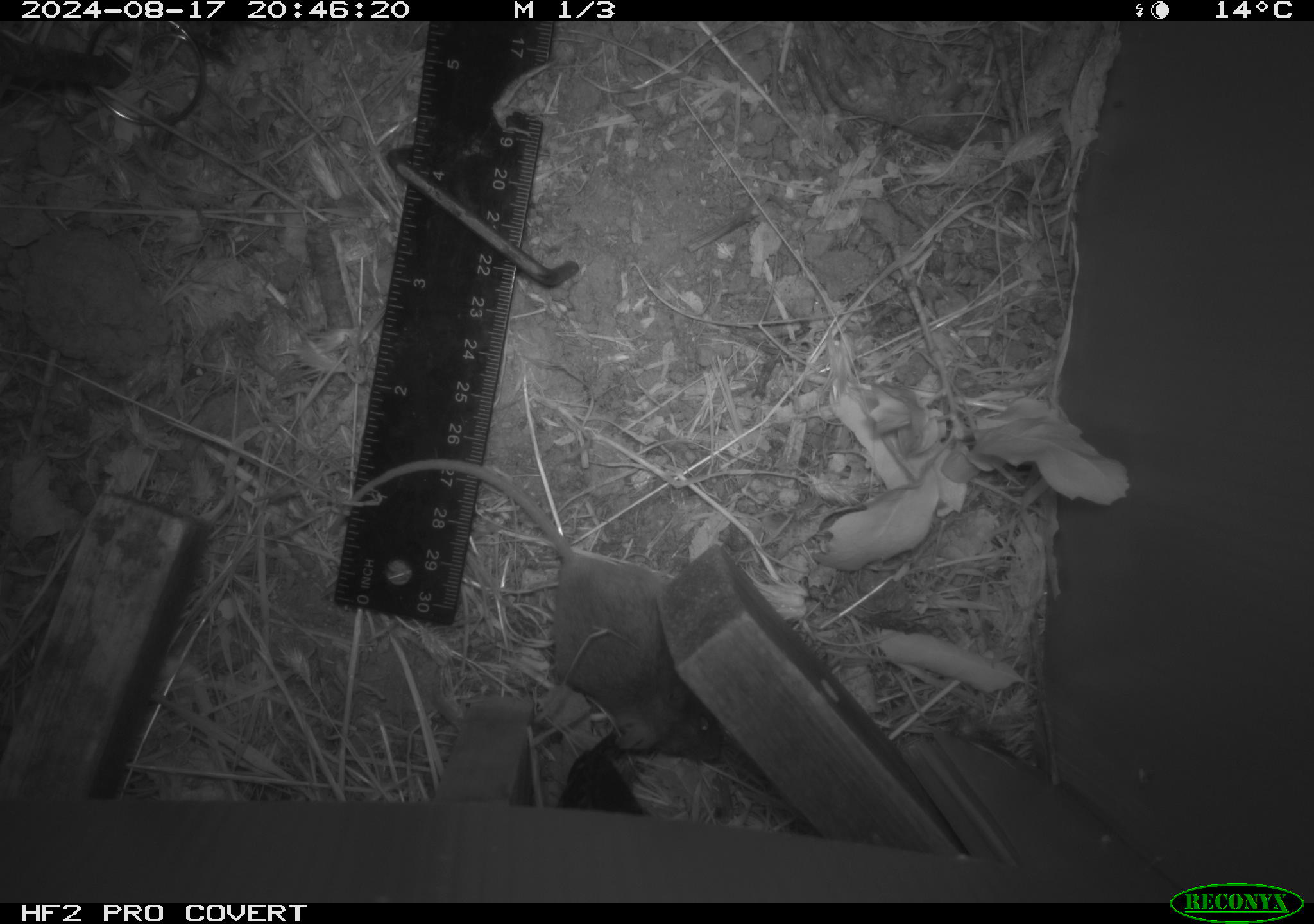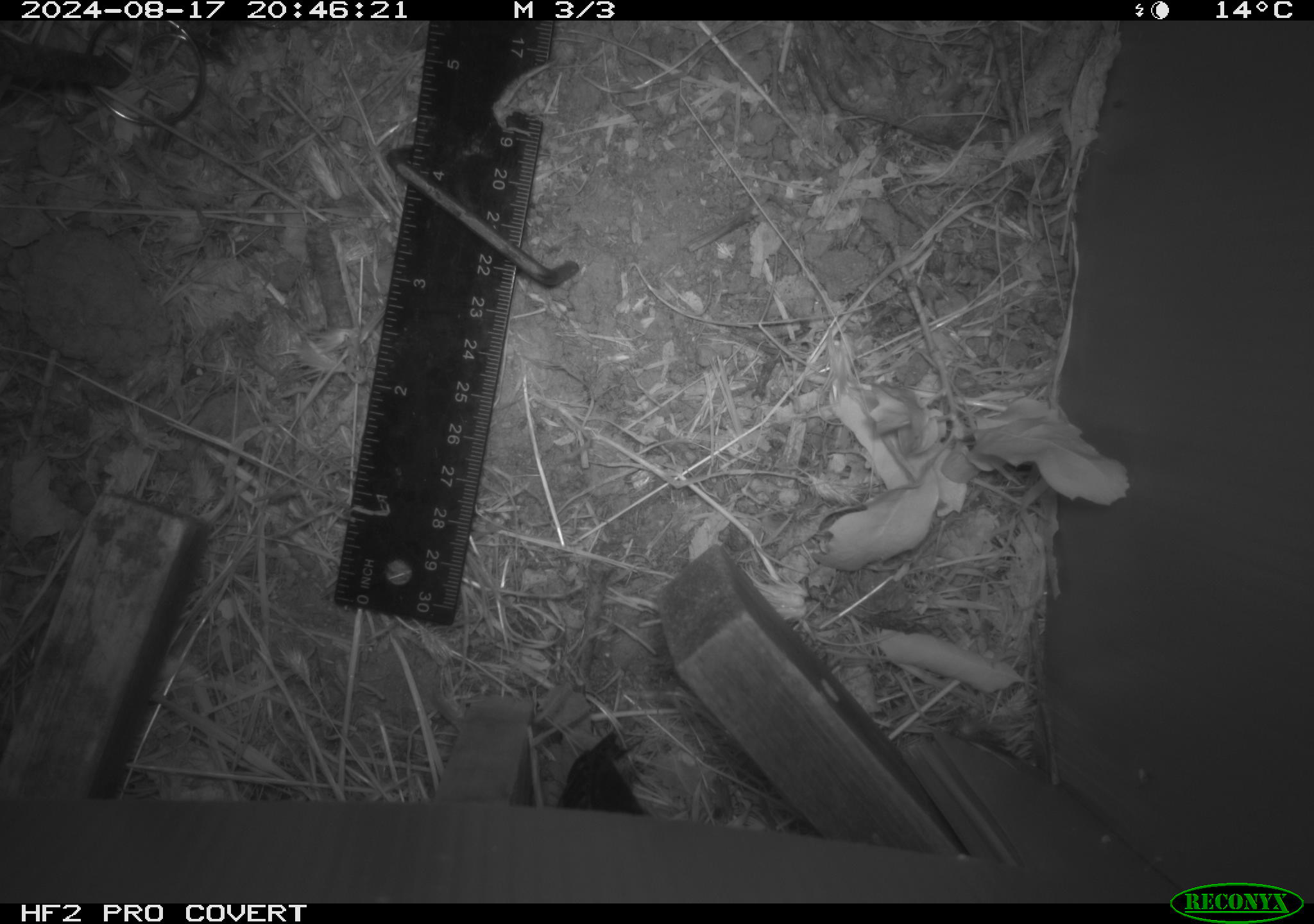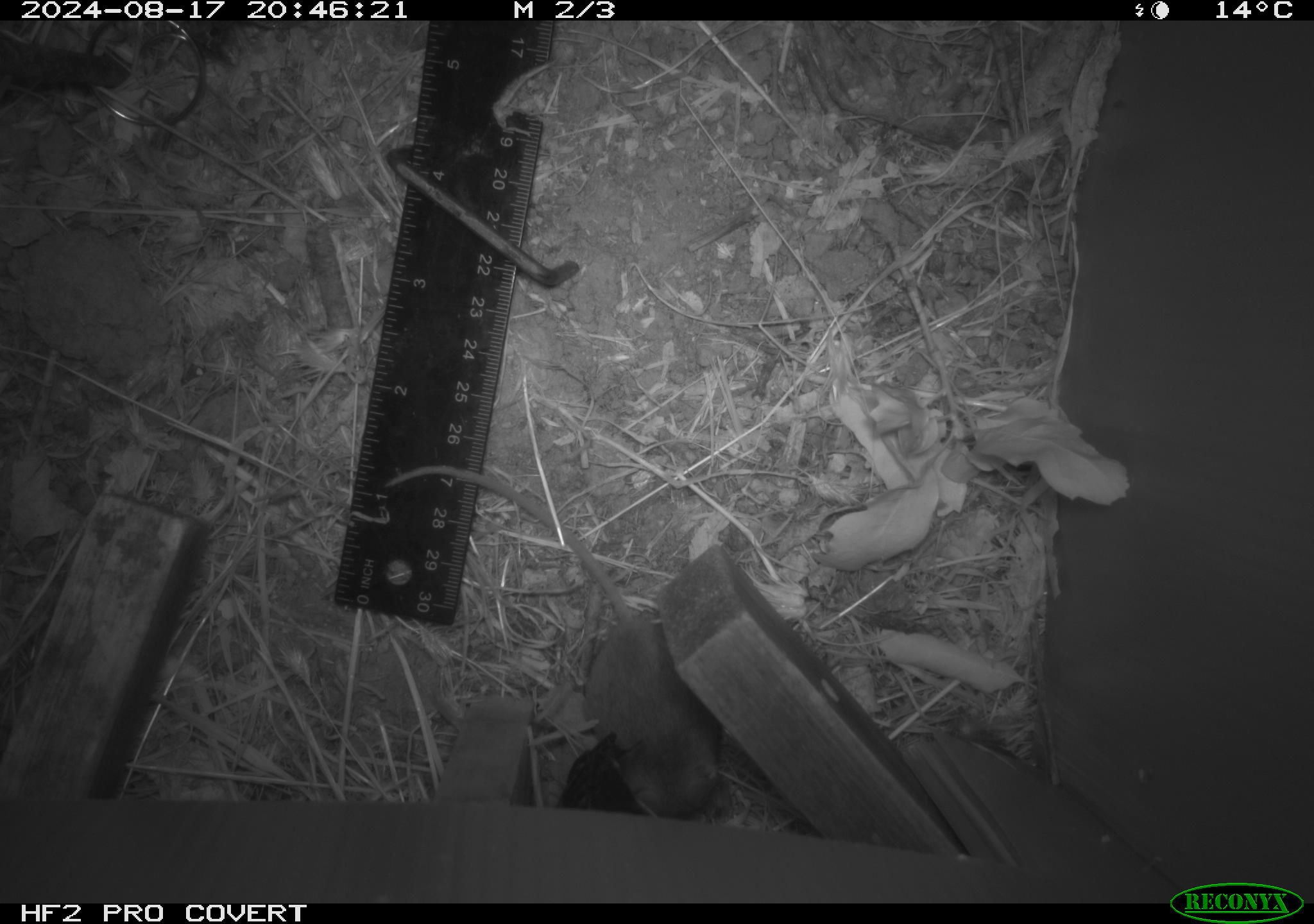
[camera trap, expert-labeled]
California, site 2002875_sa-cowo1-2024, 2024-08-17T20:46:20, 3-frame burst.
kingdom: Animalia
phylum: Chordata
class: Mammalia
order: Rodentia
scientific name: Rodentia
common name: mouse species